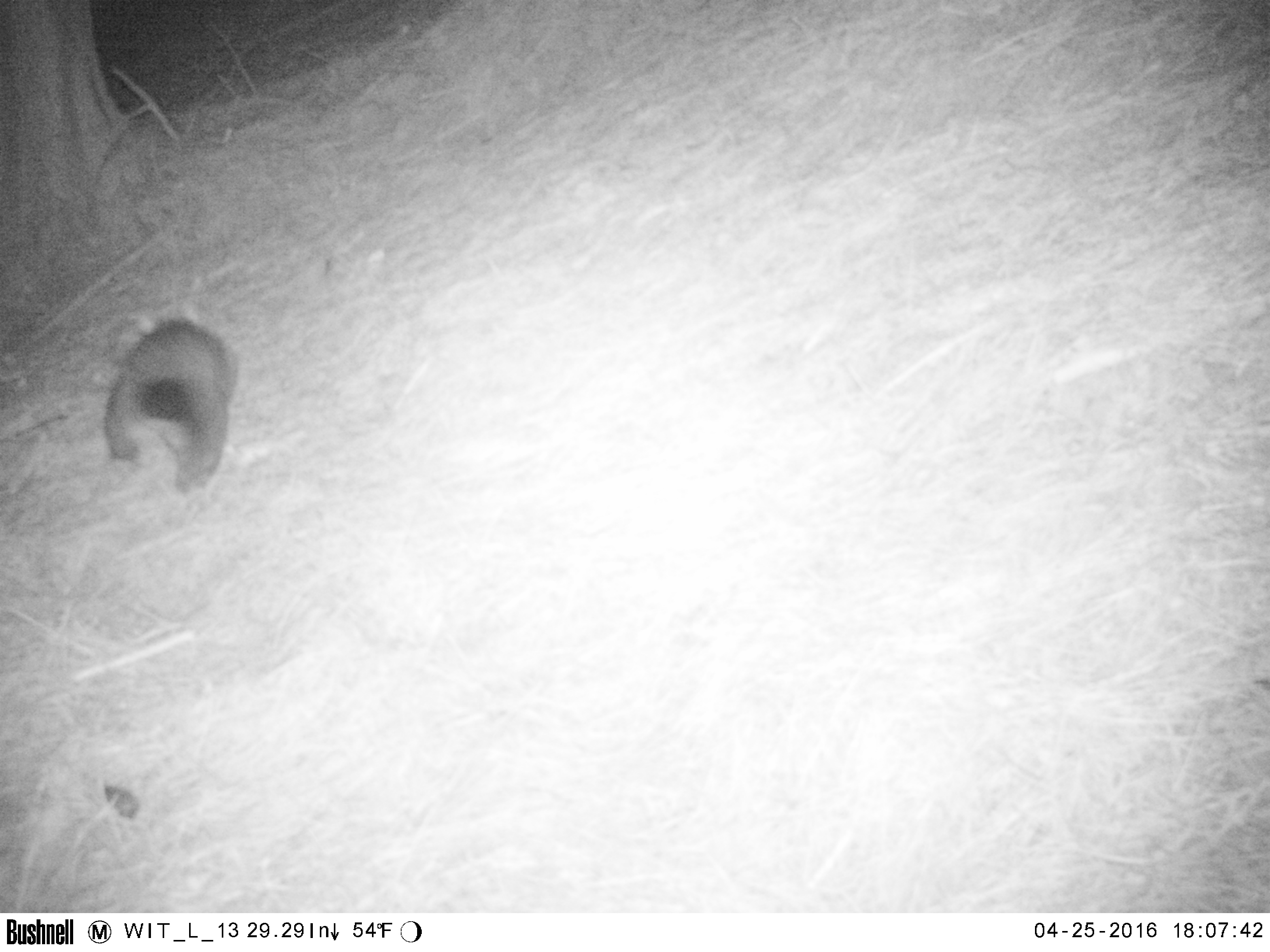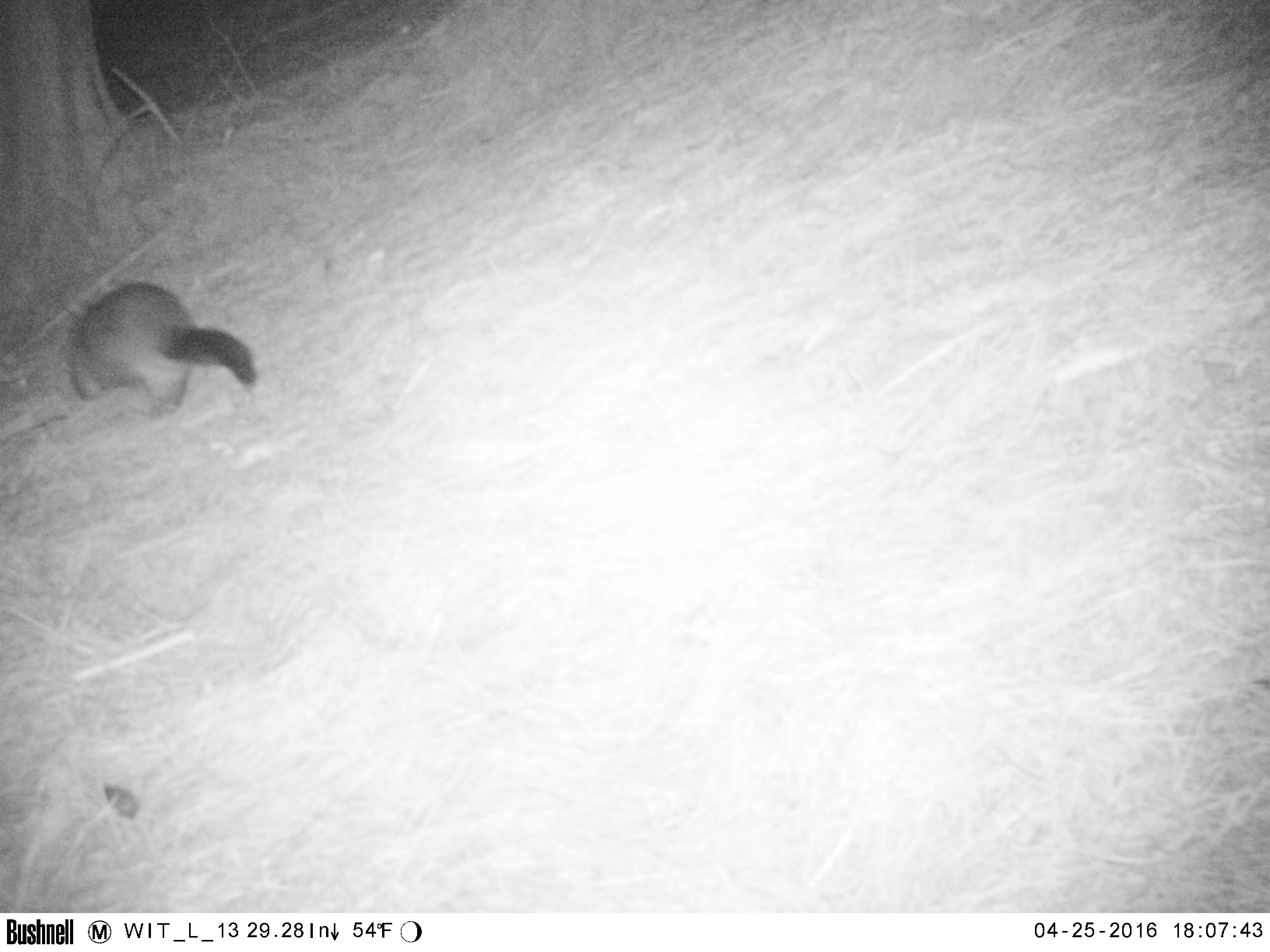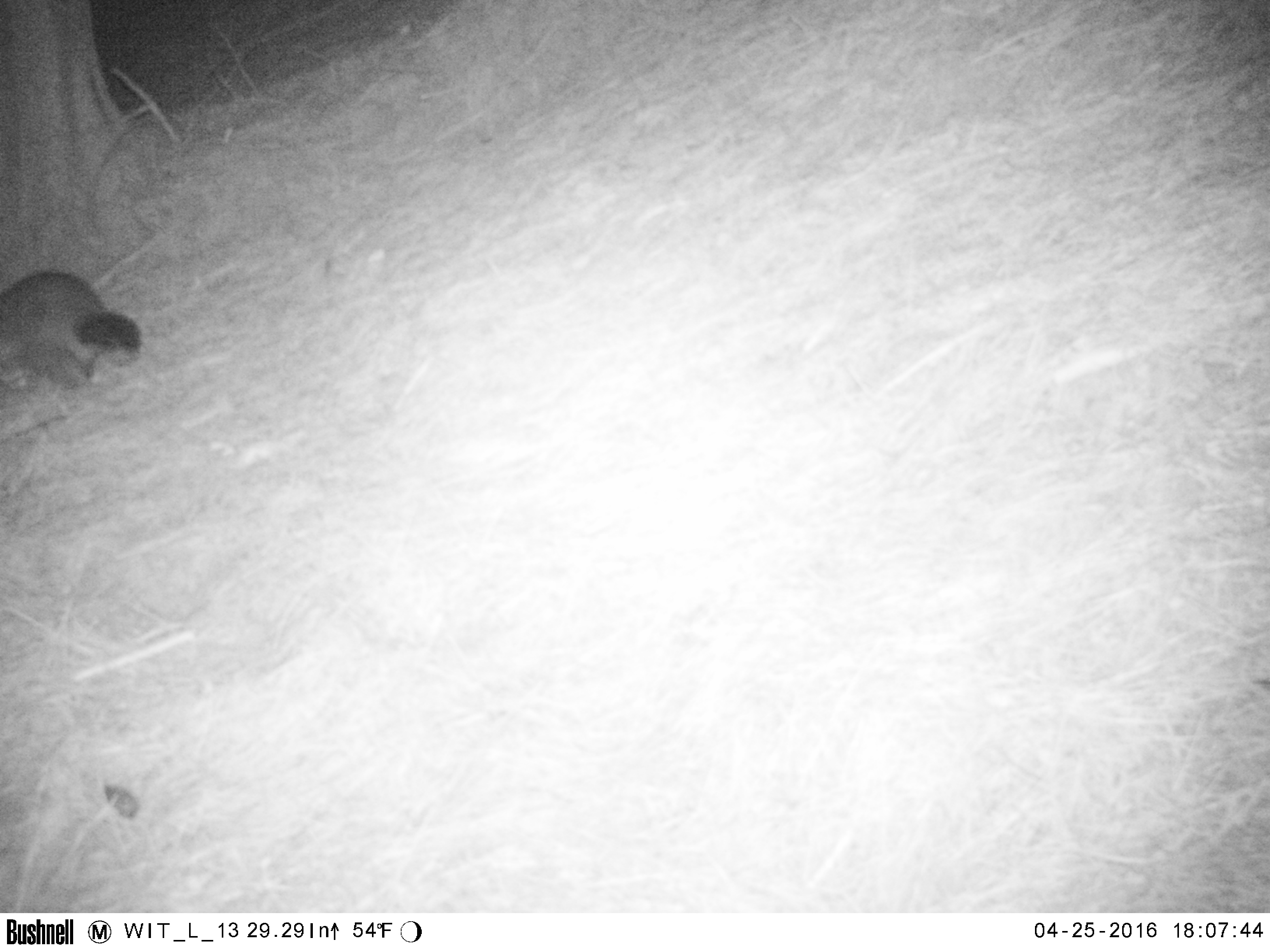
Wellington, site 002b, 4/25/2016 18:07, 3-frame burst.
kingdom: Animalia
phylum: Chordata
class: Mammalia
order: Didelphimorphia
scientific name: Didelphimorphia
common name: possum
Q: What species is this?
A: Possum (Didelphimorphia).